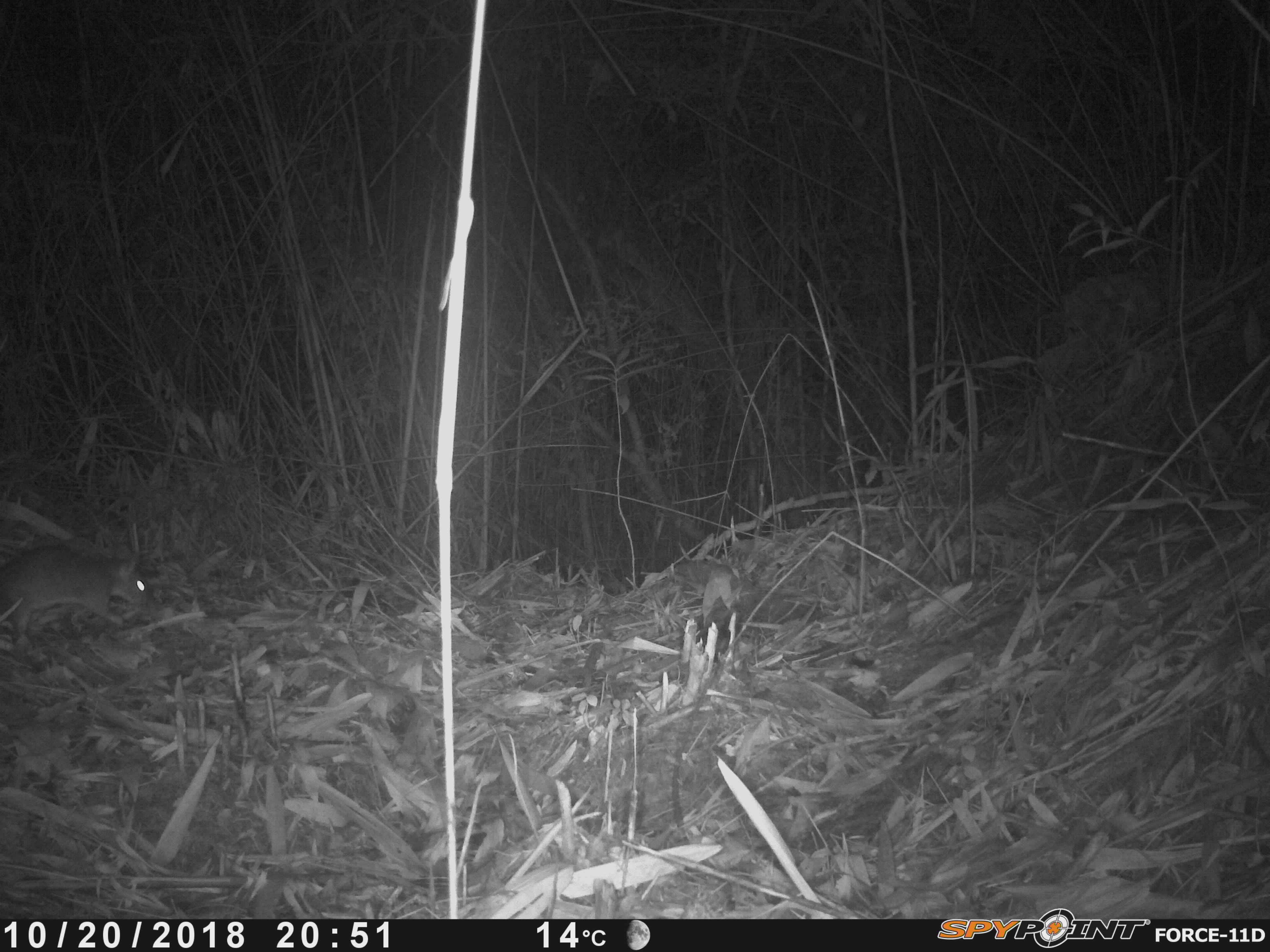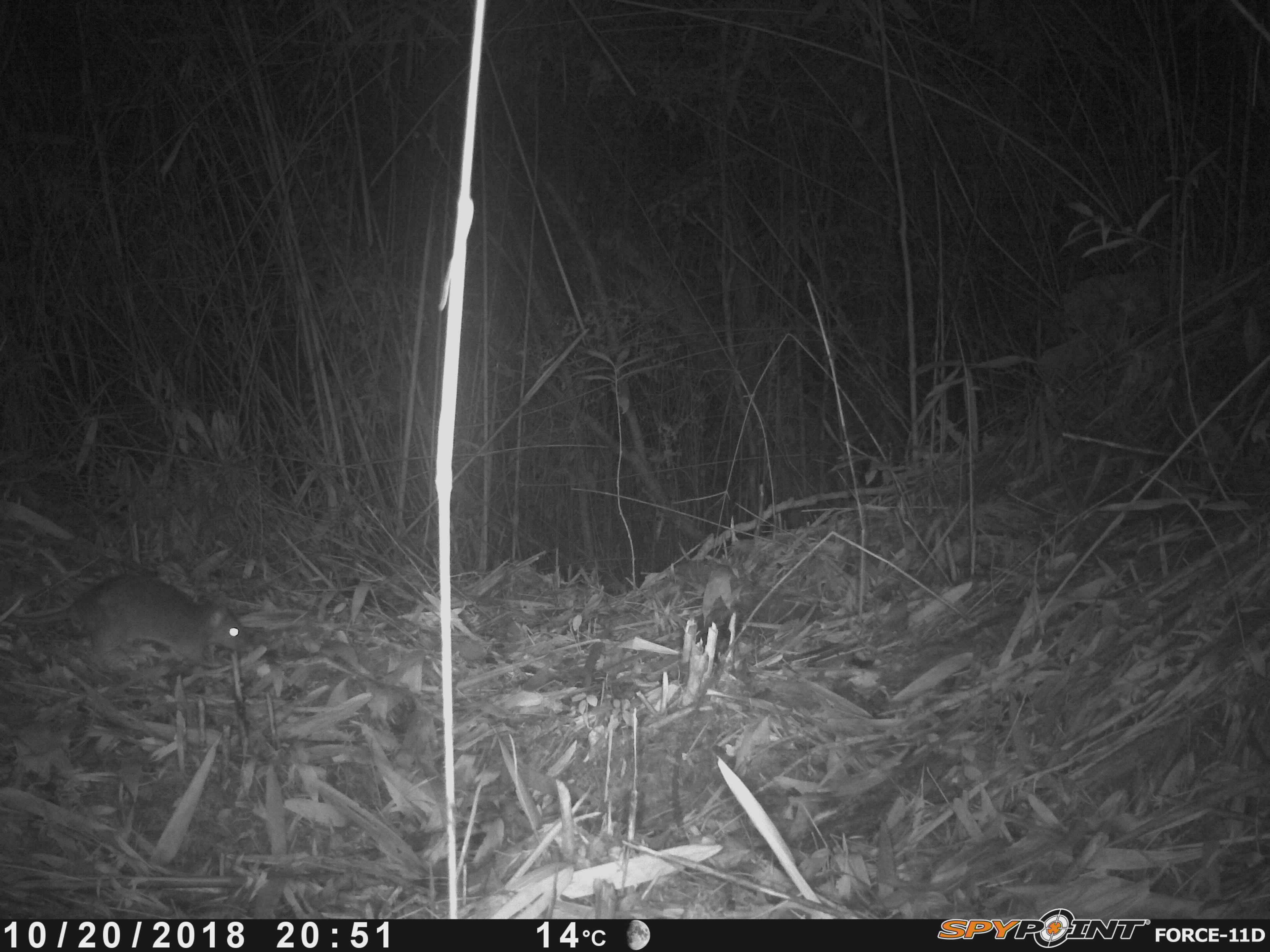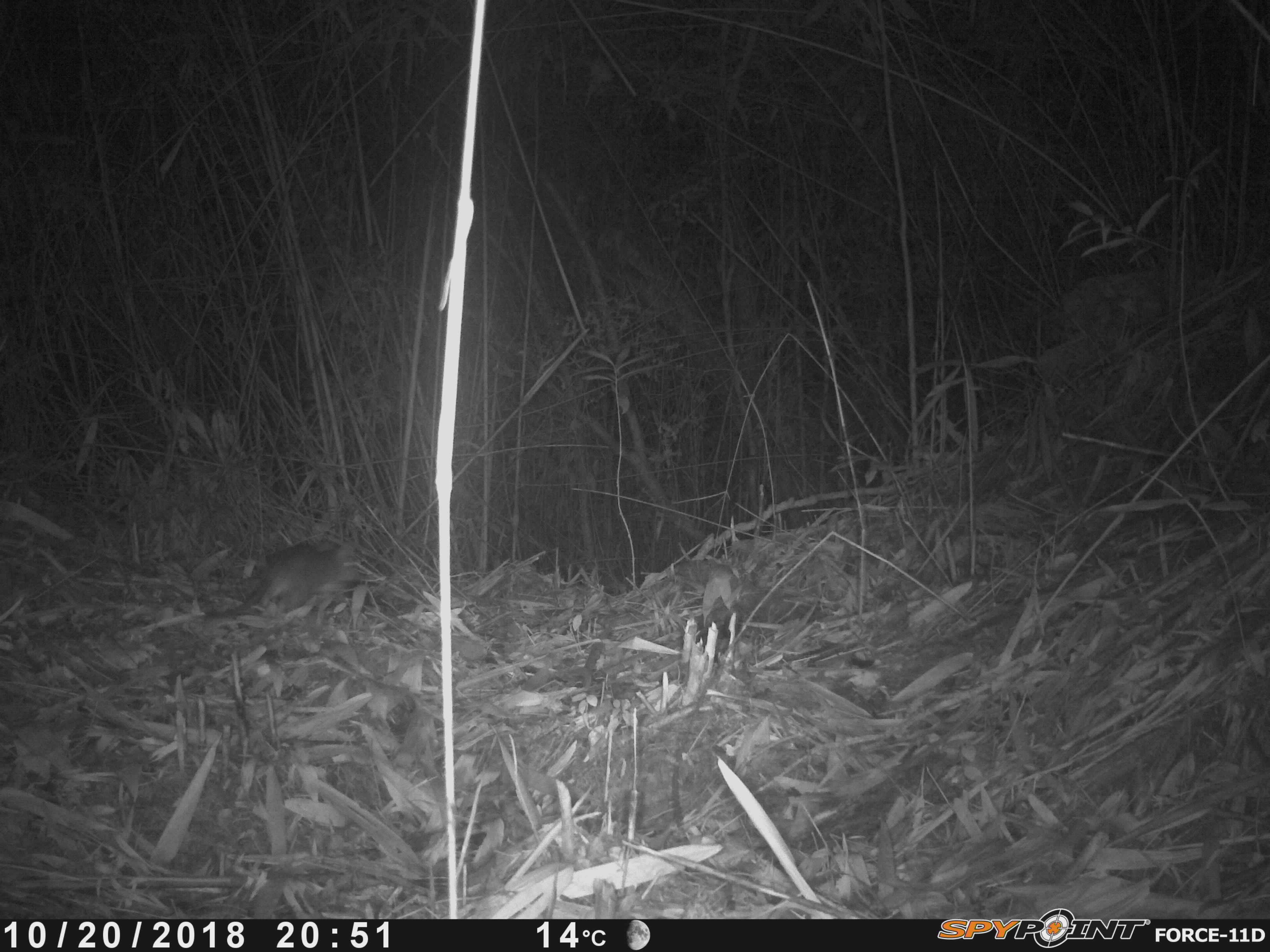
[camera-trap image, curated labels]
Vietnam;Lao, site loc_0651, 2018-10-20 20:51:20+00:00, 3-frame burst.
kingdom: Animalia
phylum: Chordata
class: Mammalia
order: Rodentia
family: Muridae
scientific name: Muridae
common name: old-world mice and rats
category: unidentified murid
Unidentified murid (old-world mice and rats) (Muridae). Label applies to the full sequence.